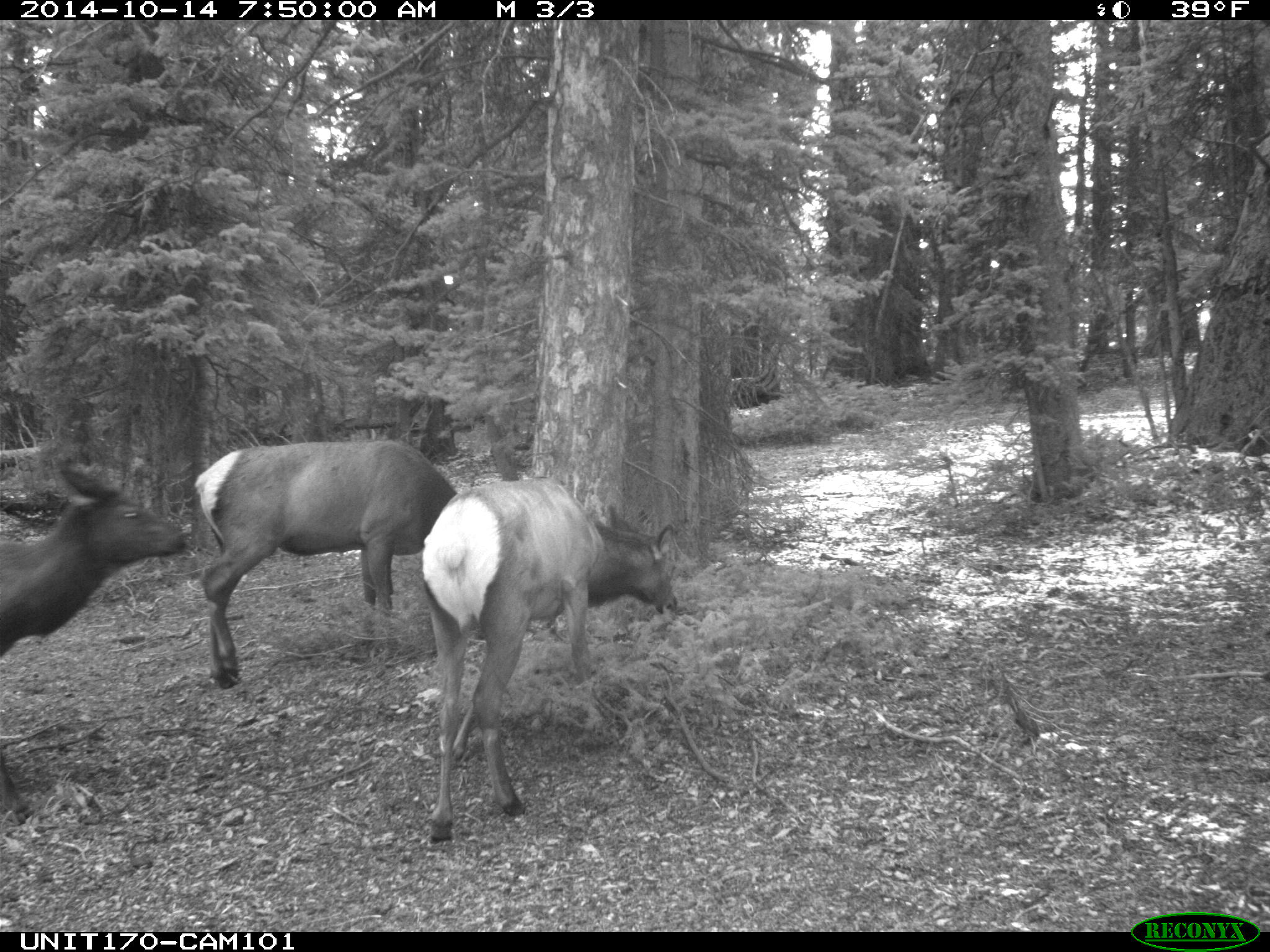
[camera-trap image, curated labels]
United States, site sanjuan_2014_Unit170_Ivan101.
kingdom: Animalia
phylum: Chordata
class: Mammalia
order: Artiodactyla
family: Cervidae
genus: Cervus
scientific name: Cervus elaphus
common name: red deer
Cervus elaphus (red deer).